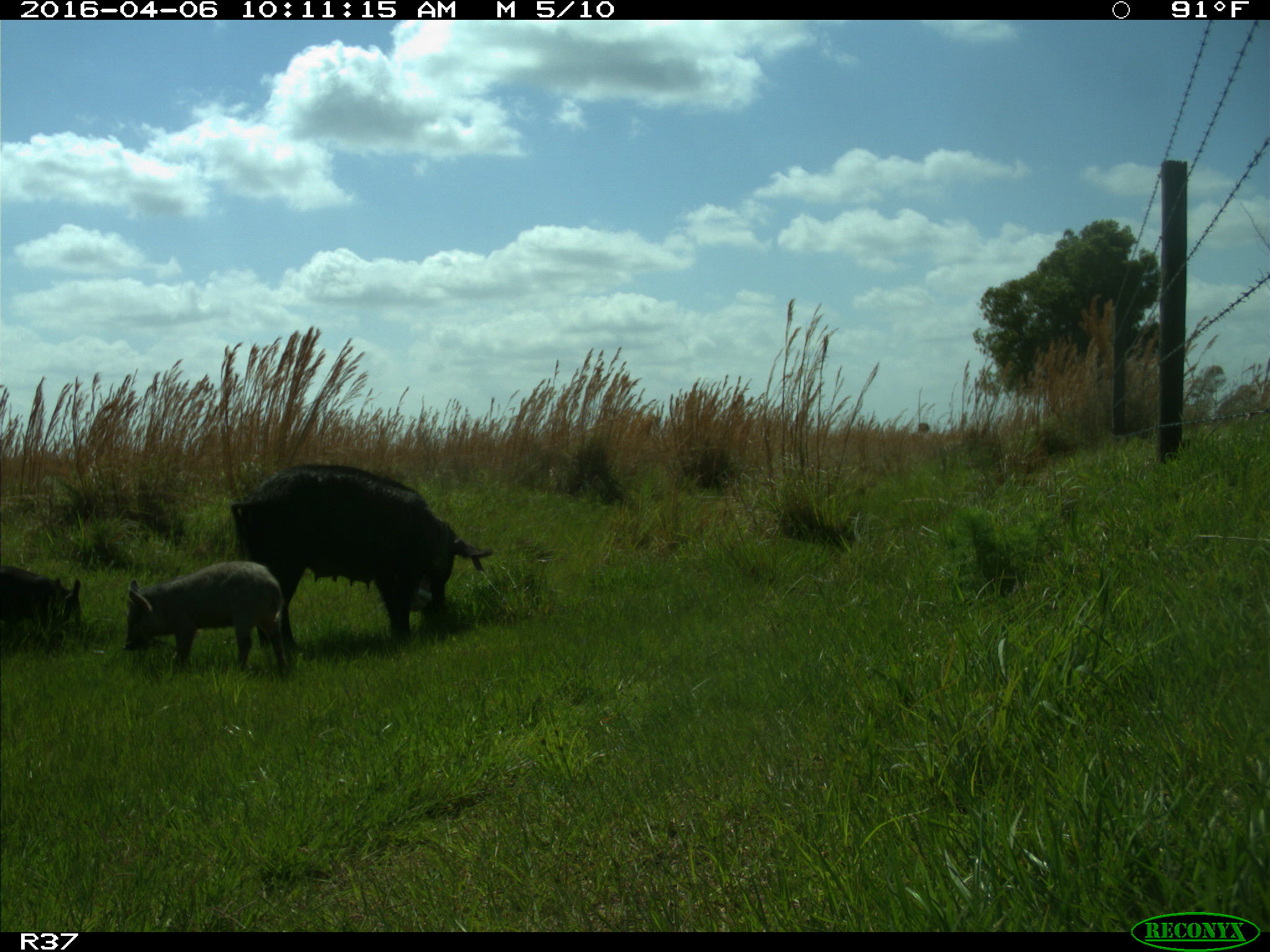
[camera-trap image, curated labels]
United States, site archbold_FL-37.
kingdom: Animalia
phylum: Chordata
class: Mammalia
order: Artiodactyla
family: Suidae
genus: Sus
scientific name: Sus scrofa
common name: wild boar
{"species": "Sus scrofa (wild boar)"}